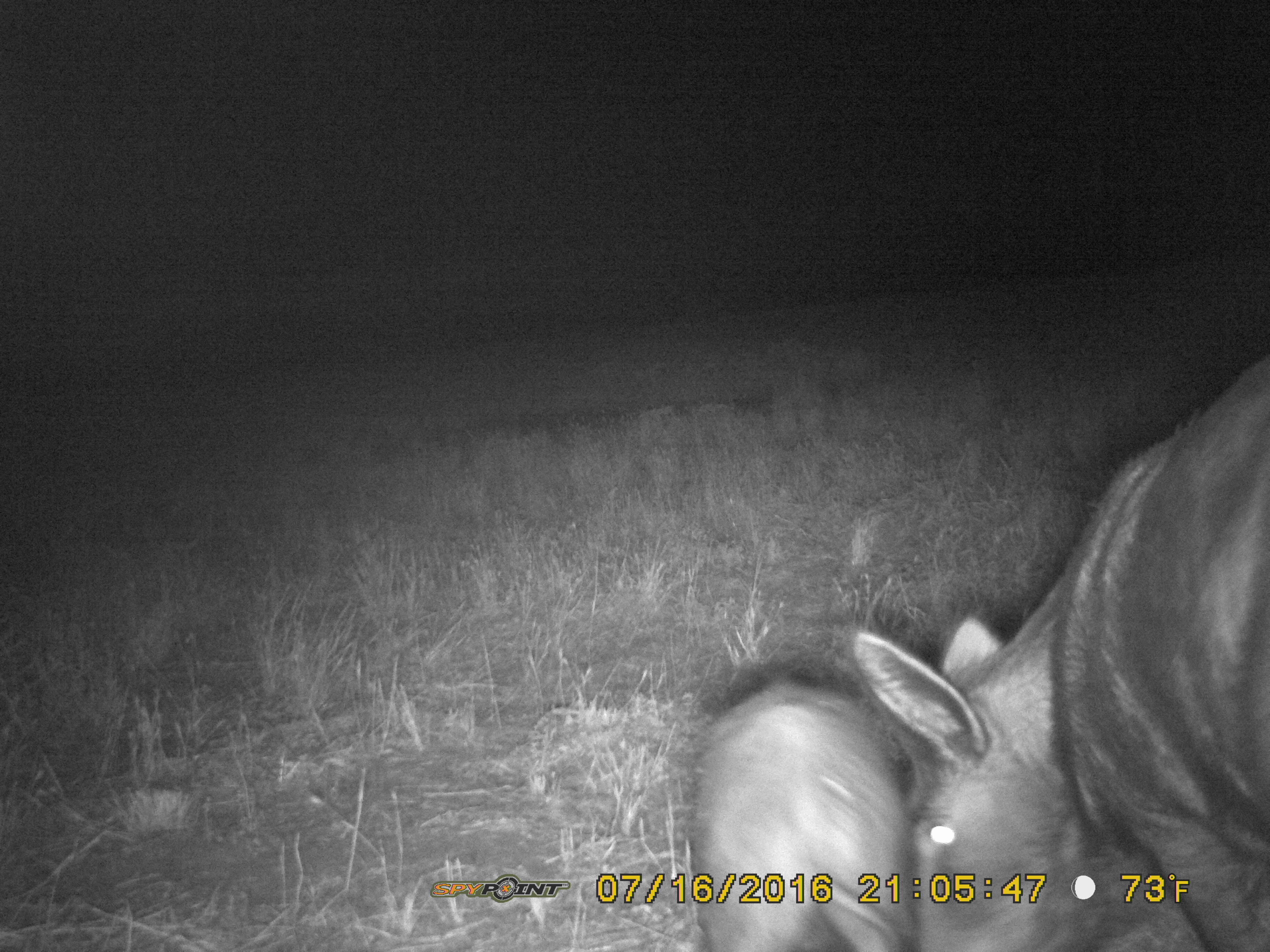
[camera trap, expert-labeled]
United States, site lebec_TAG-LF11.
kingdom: Animalia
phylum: Chordata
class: Mammalia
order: Artiodactyla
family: Suidae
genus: Sus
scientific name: Sus scrofa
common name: wild boar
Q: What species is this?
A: Sus scrofa (wild boar).